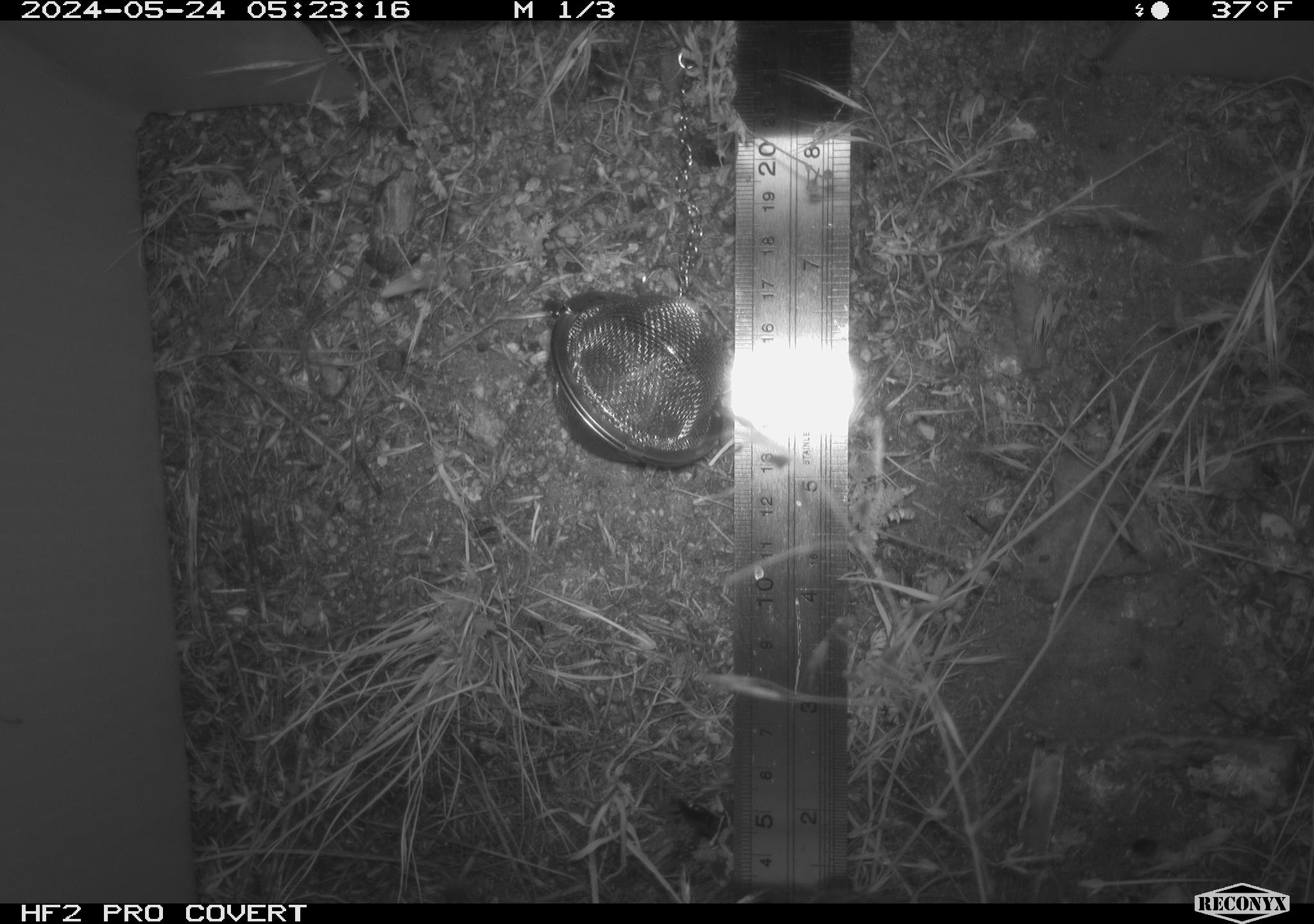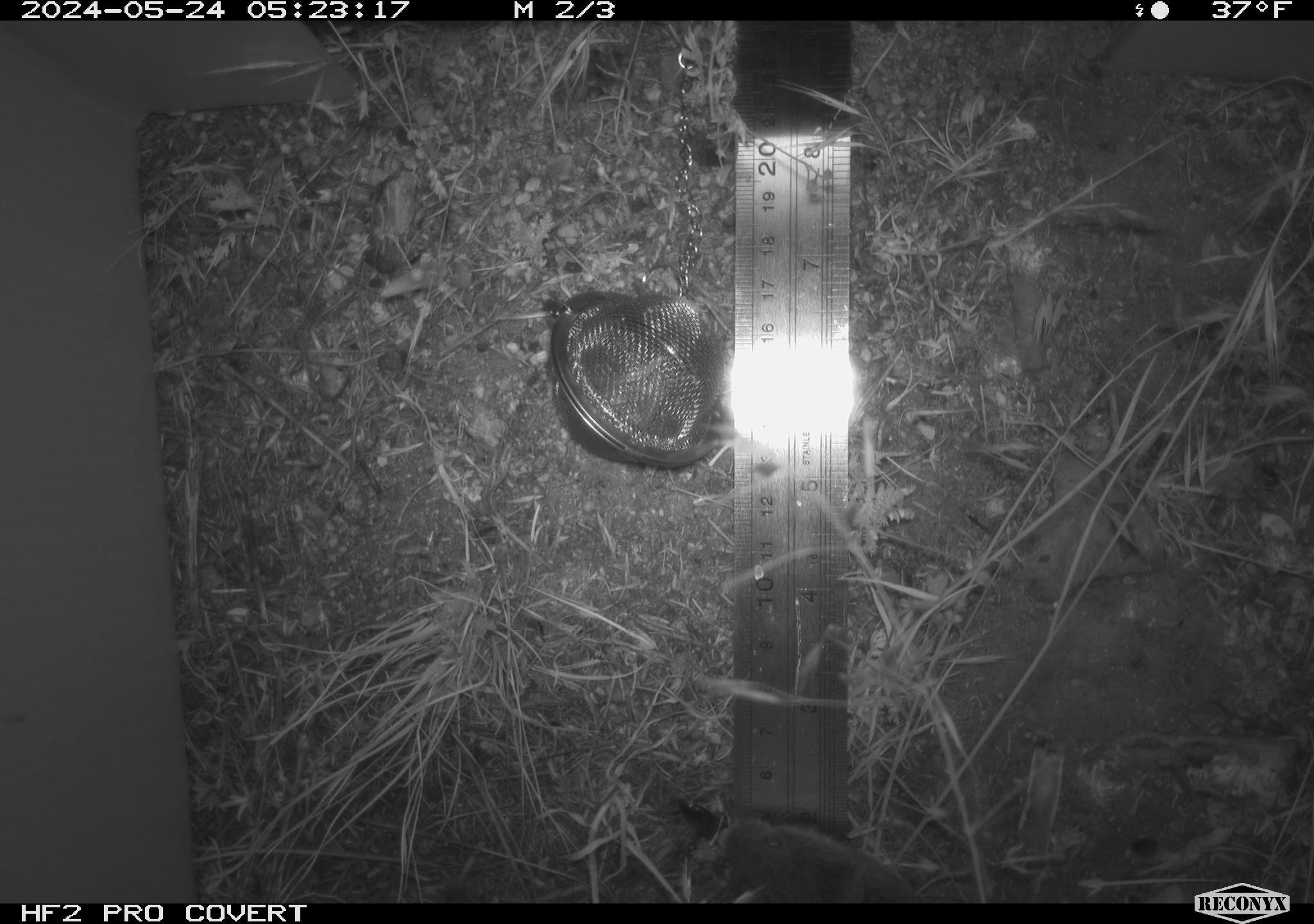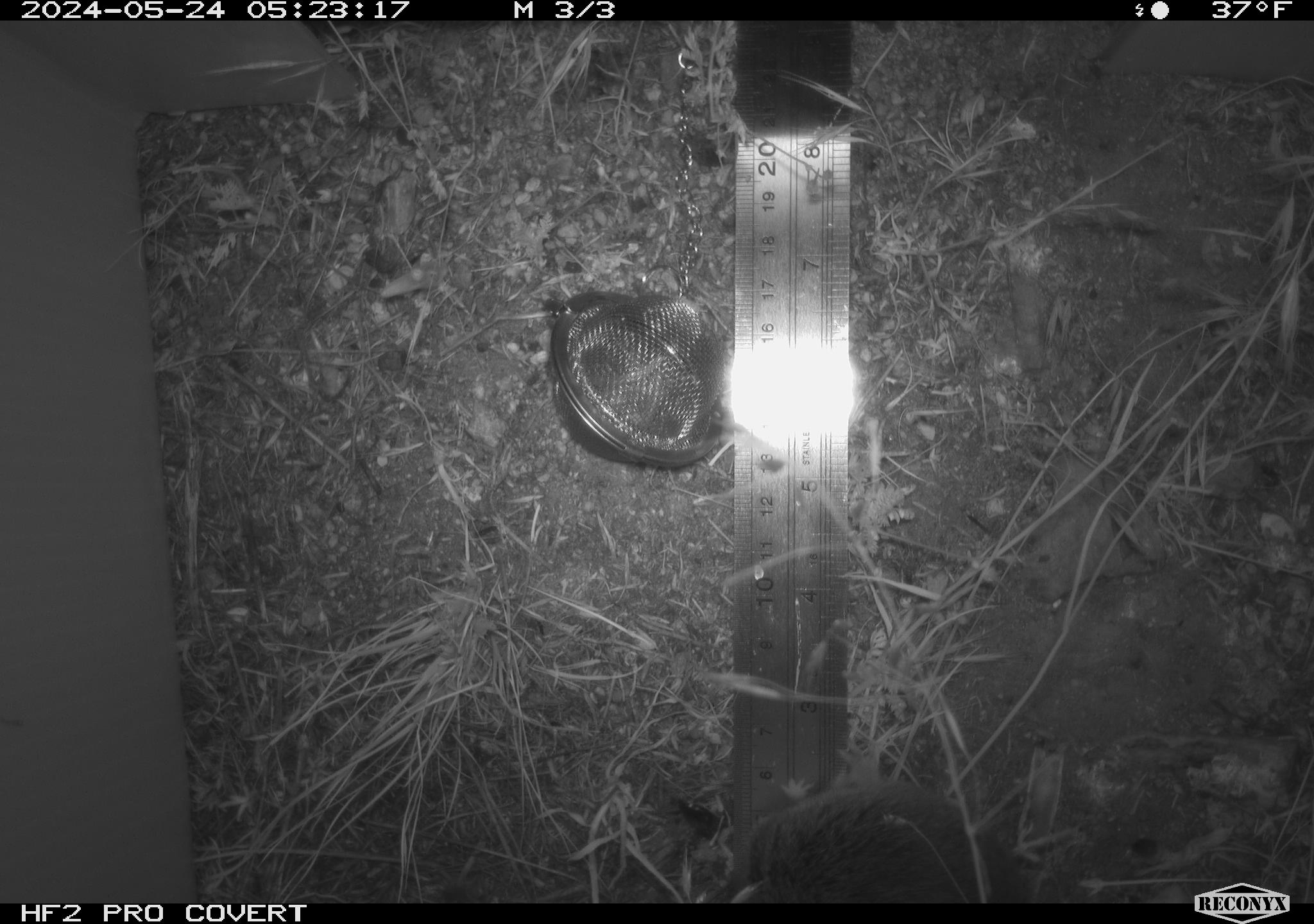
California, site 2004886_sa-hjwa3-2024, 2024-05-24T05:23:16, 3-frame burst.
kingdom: Animalia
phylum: Chordata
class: Mammalia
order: Rodentia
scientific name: Rodentia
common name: rodent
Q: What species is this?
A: Rodent (Rodentia).